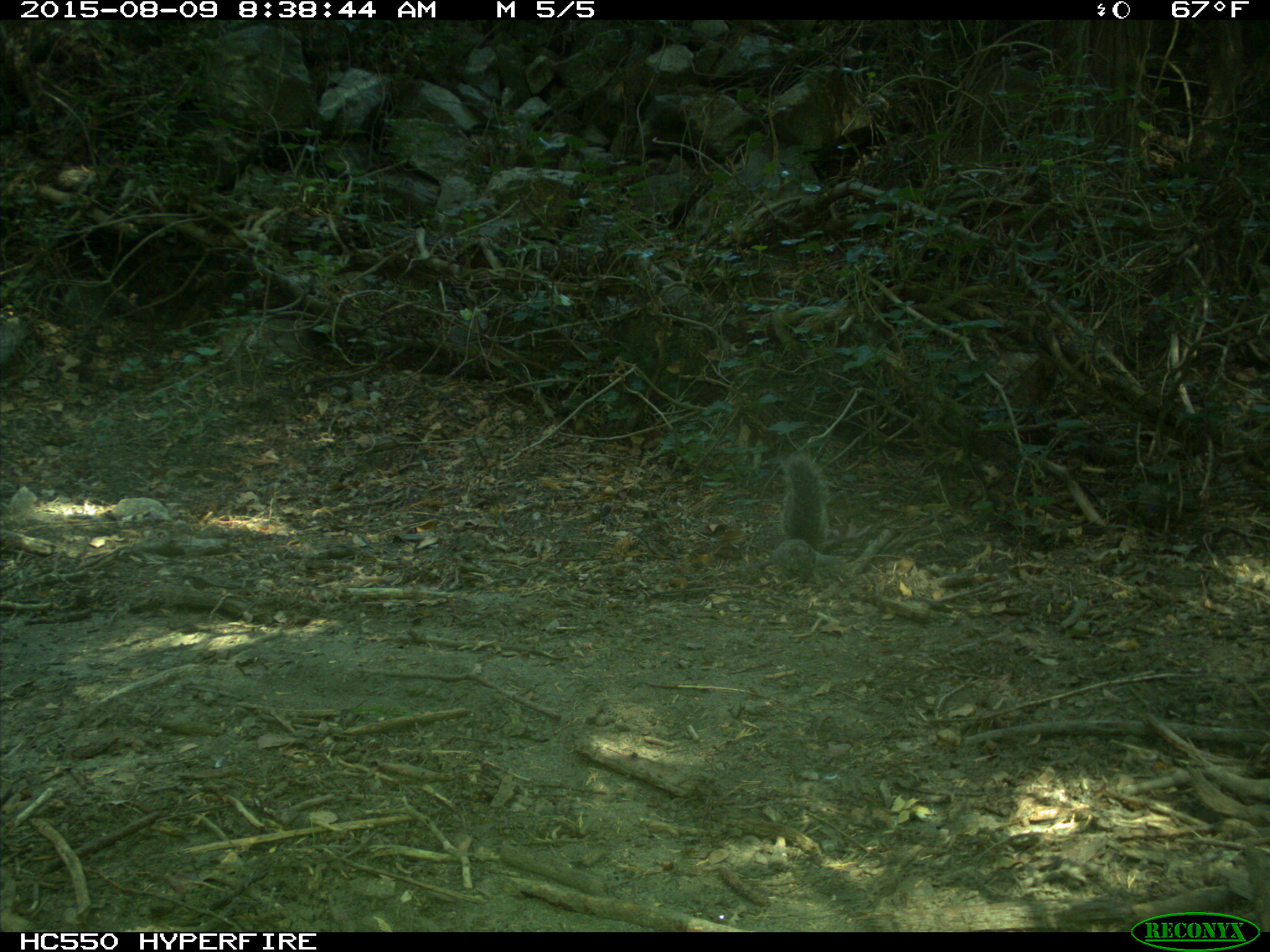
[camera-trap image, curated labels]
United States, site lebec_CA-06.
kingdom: Animalia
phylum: Chordata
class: Mammalia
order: Rodentia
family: Sciuridae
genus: Sciurus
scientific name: Sciurus carolinensis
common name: eastern gray squirrel